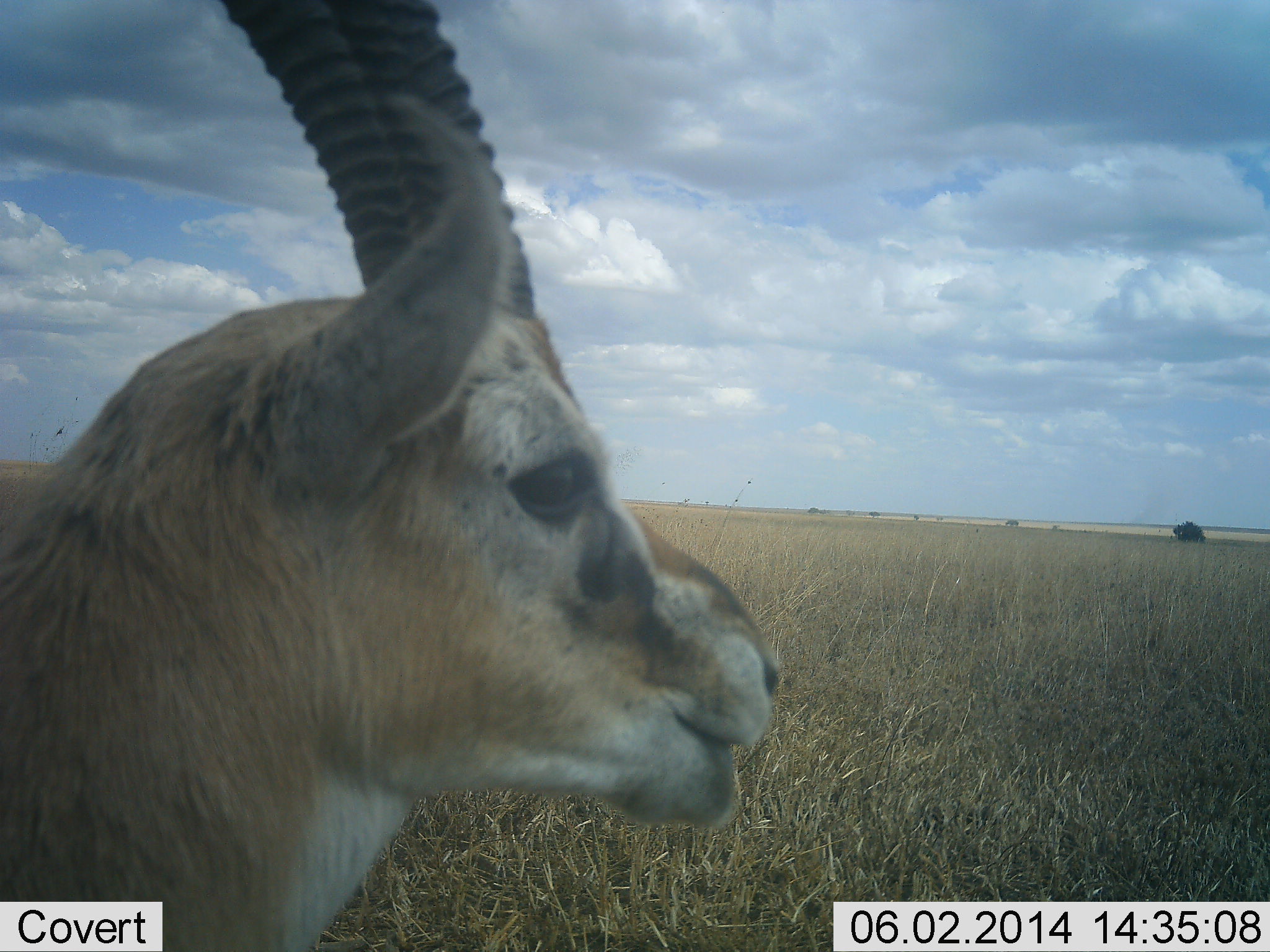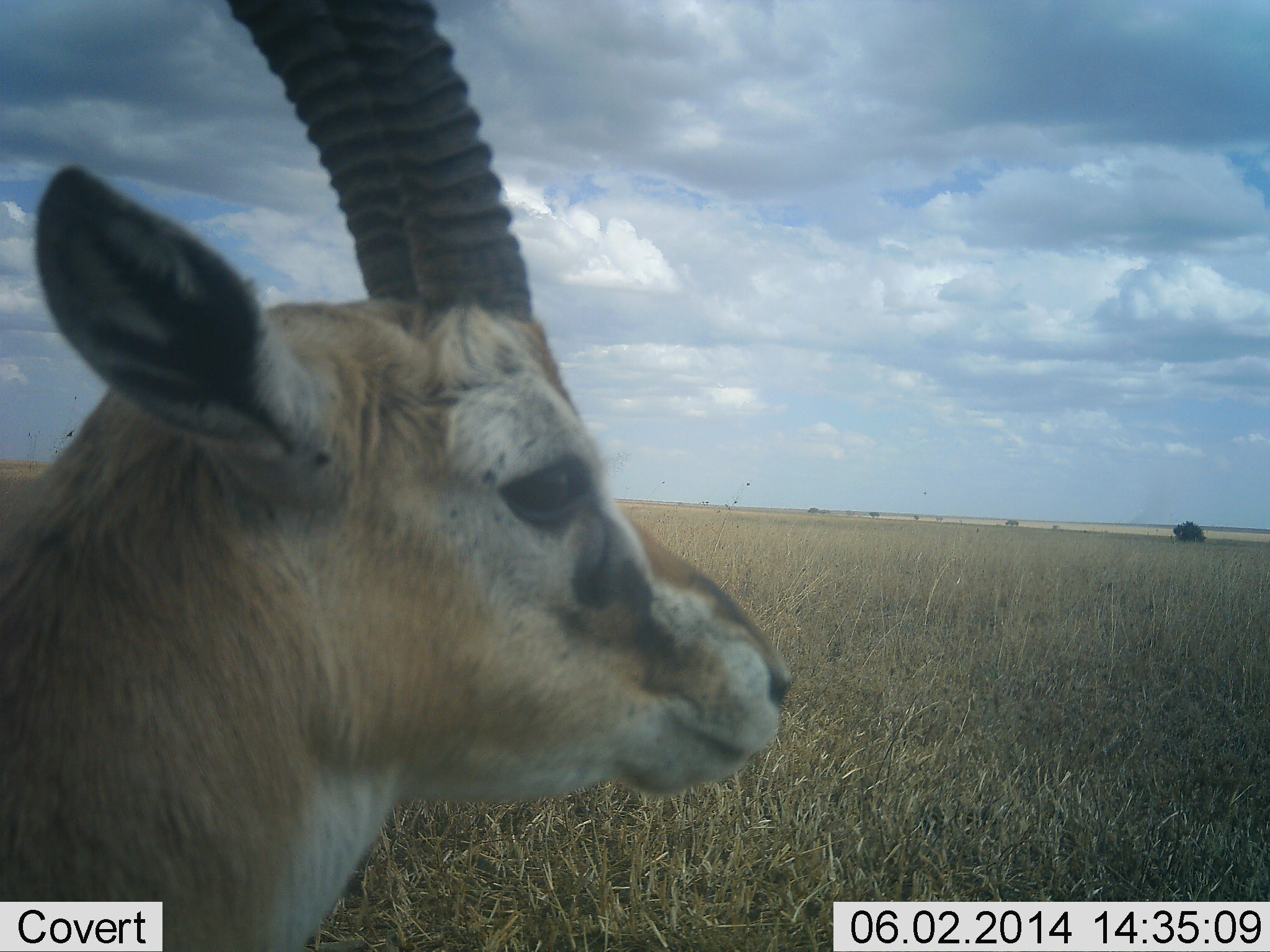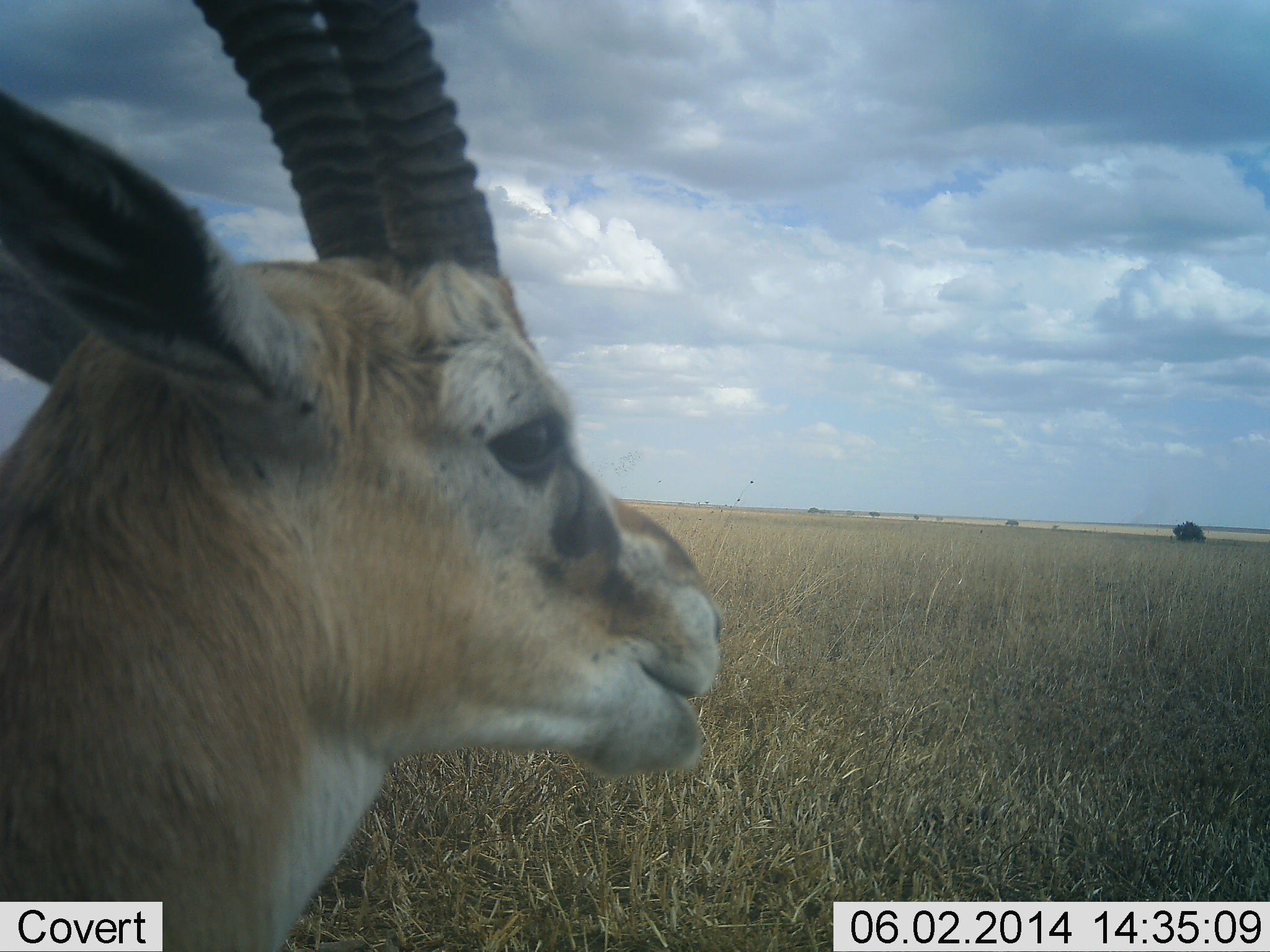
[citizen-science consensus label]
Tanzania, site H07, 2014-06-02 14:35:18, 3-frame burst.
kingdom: Animalia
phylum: Chordata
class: Mammalia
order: Artiodactyla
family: Bovidae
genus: Eudorcas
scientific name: Eudorcas thomsonii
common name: thomson's gazelle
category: gazellethomsons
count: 1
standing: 80%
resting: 0%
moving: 0%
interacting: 0%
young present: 0%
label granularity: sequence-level